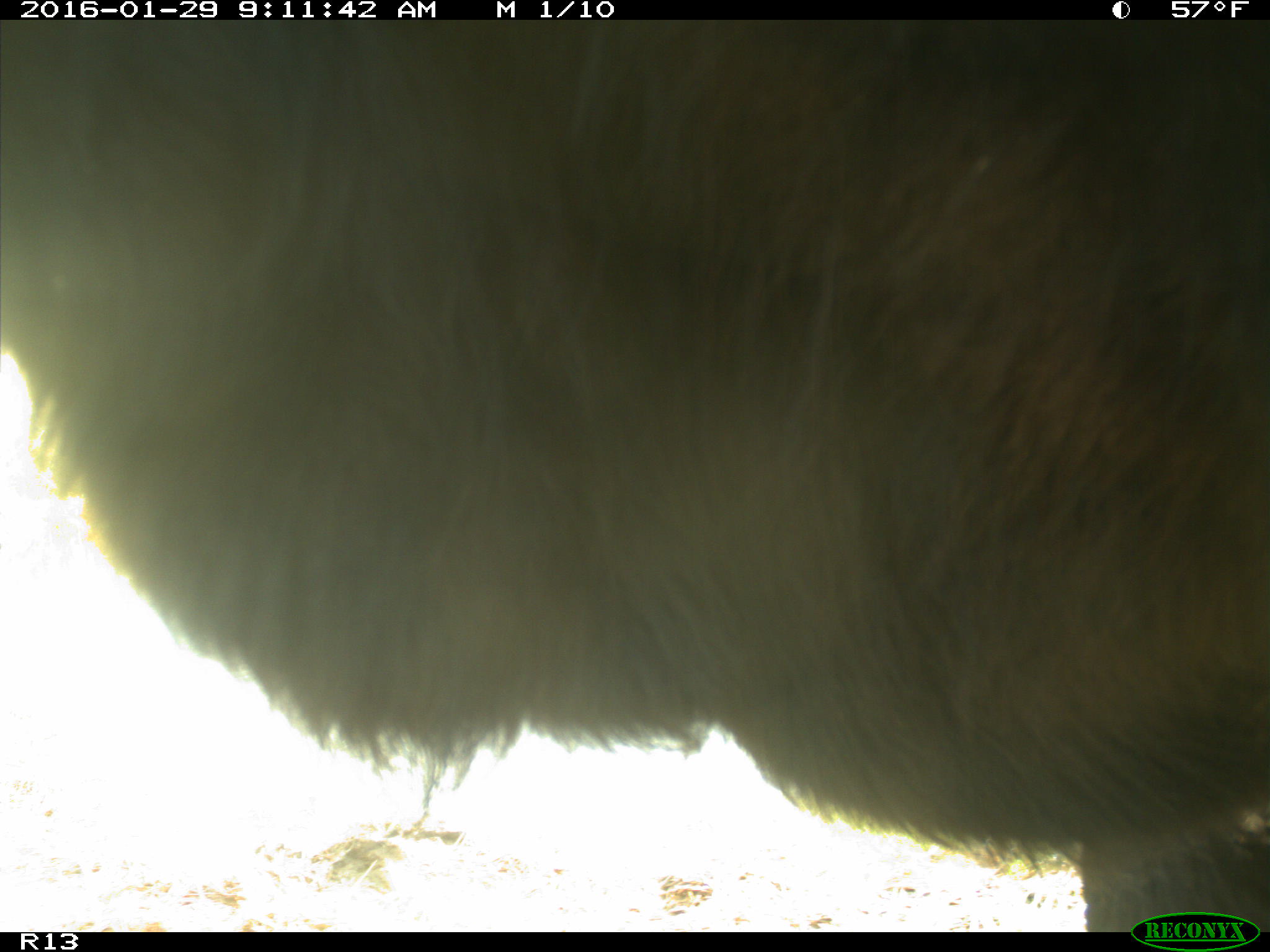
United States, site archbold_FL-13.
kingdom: Animalia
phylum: Chordata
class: Mammalia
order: Artiodactyla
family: Bovidae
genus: Bos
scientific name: Bos taurus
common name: domestic cow